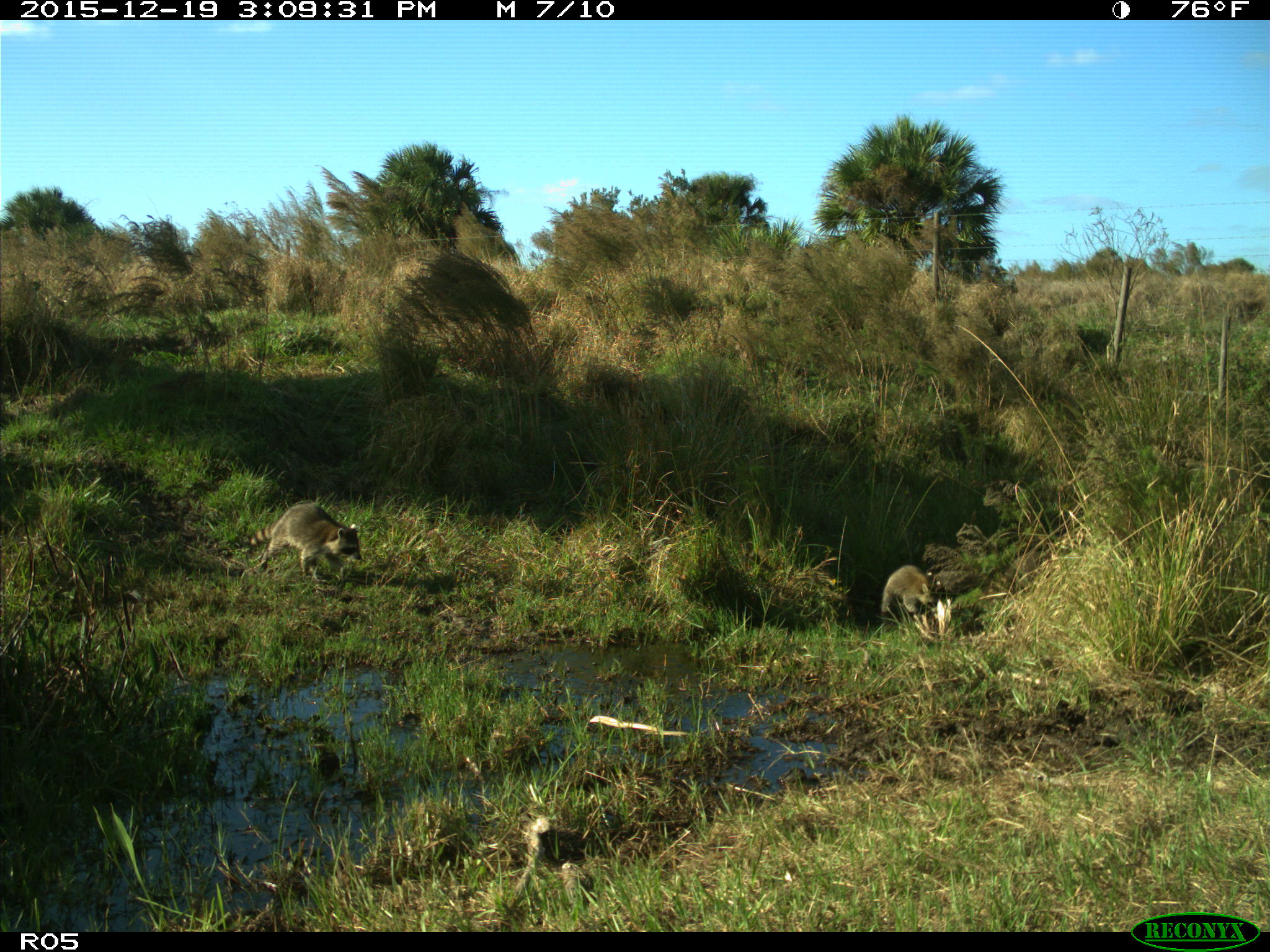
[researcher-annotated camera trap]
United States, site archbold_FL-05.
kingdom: Animalia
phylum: Chordata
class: Mammalia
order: Carnivora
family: Procyonidae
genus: Procyon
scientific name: Procyon lotor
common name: common raccoon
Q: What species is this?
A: Procyon lotor (common raccoon).